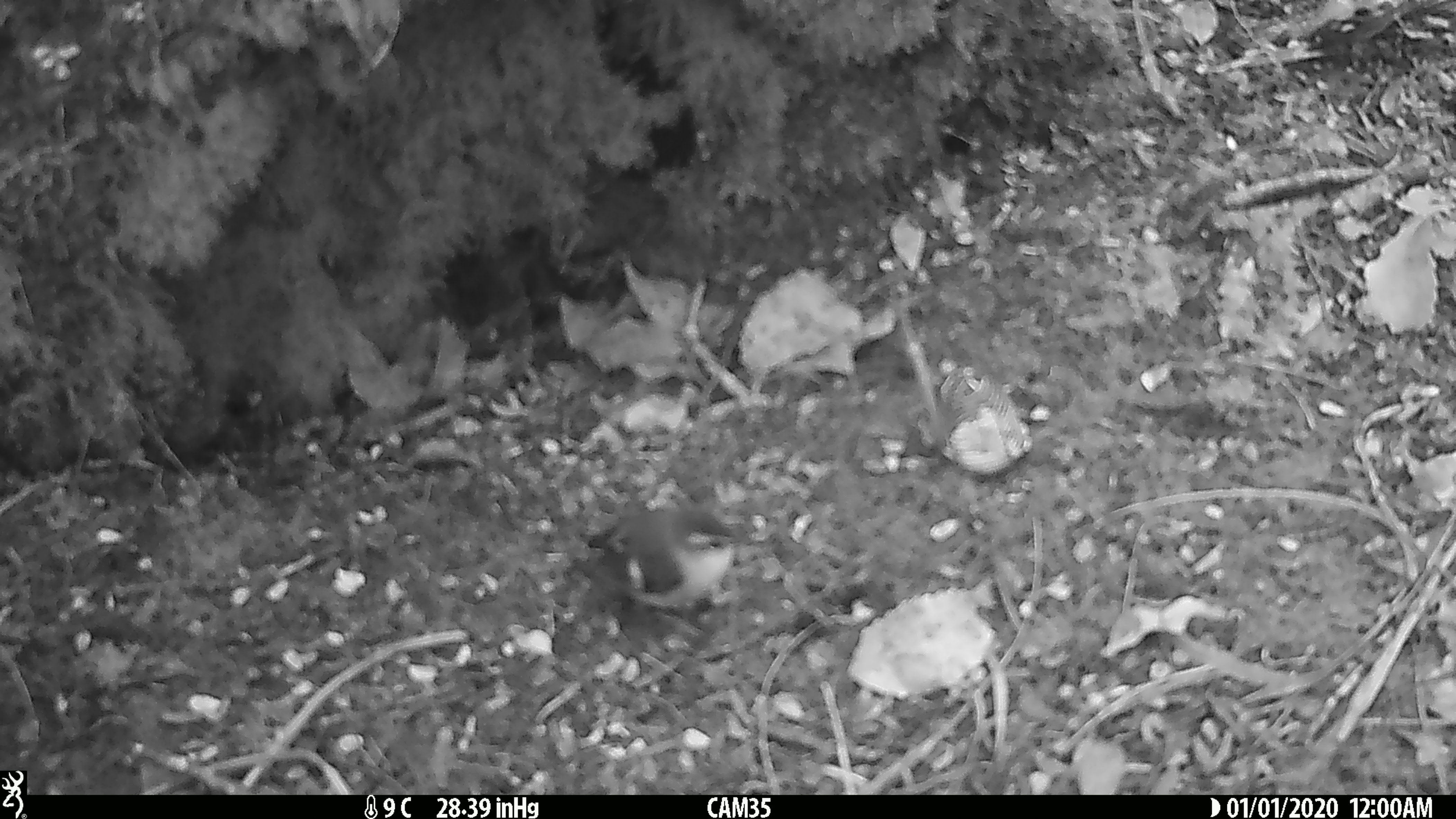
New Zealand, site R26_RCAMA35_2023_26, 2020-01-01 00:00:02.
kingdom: Animalia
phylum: Chordata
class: Aves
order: Passeriformes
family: Acanthisittidae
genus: Acanthisitta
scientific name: Acanthisitta chloris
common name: rifleman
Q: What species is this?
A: Rifleman (Acanthisitta chloris).